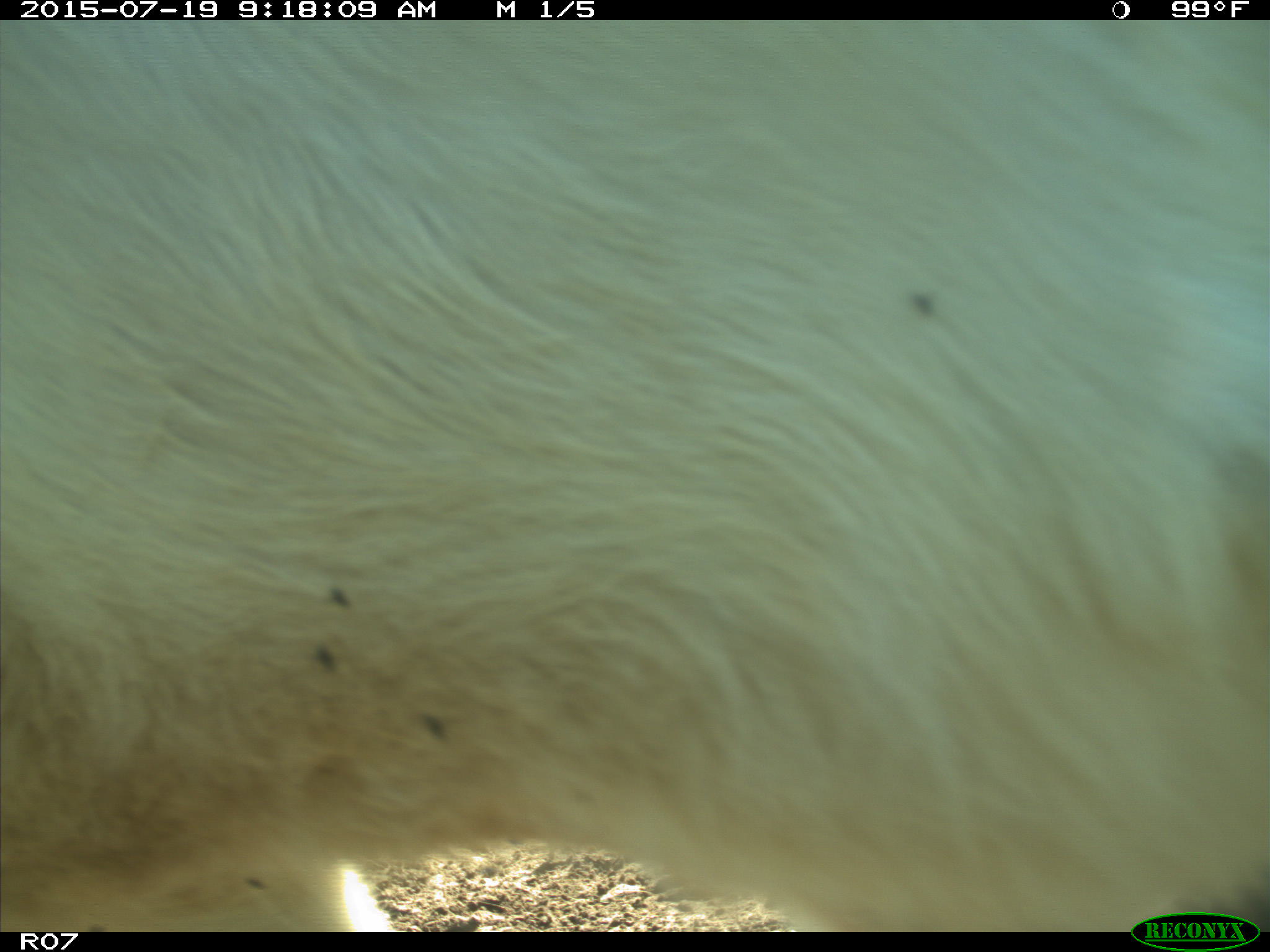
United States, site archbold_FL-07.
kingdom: Animalia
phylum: Chordata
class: Mammalia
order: Artiodactyla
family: Bovidae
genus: Bos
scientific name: Bos taurus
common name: domestic cow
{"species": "Bos taurus (domestic cow)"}